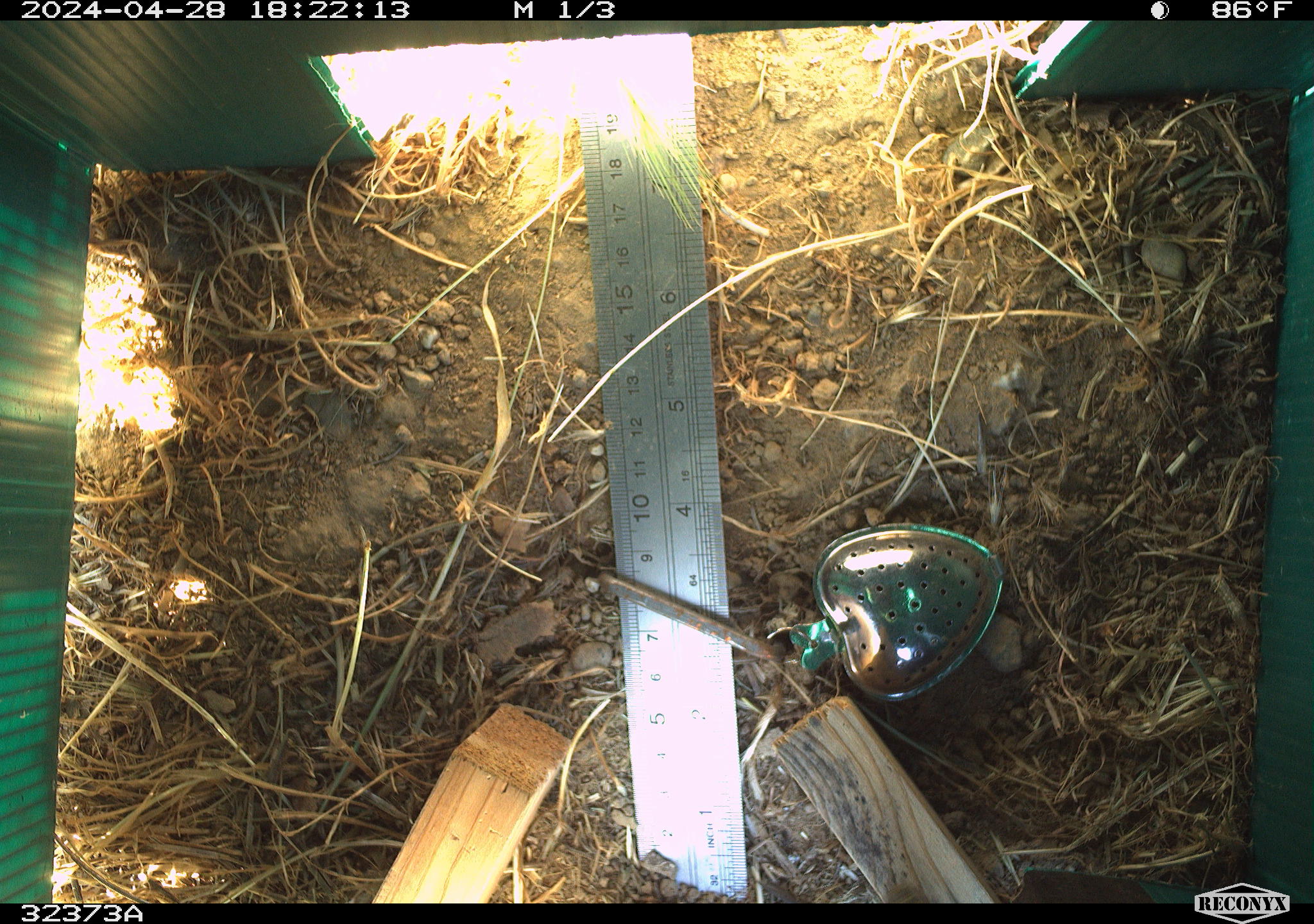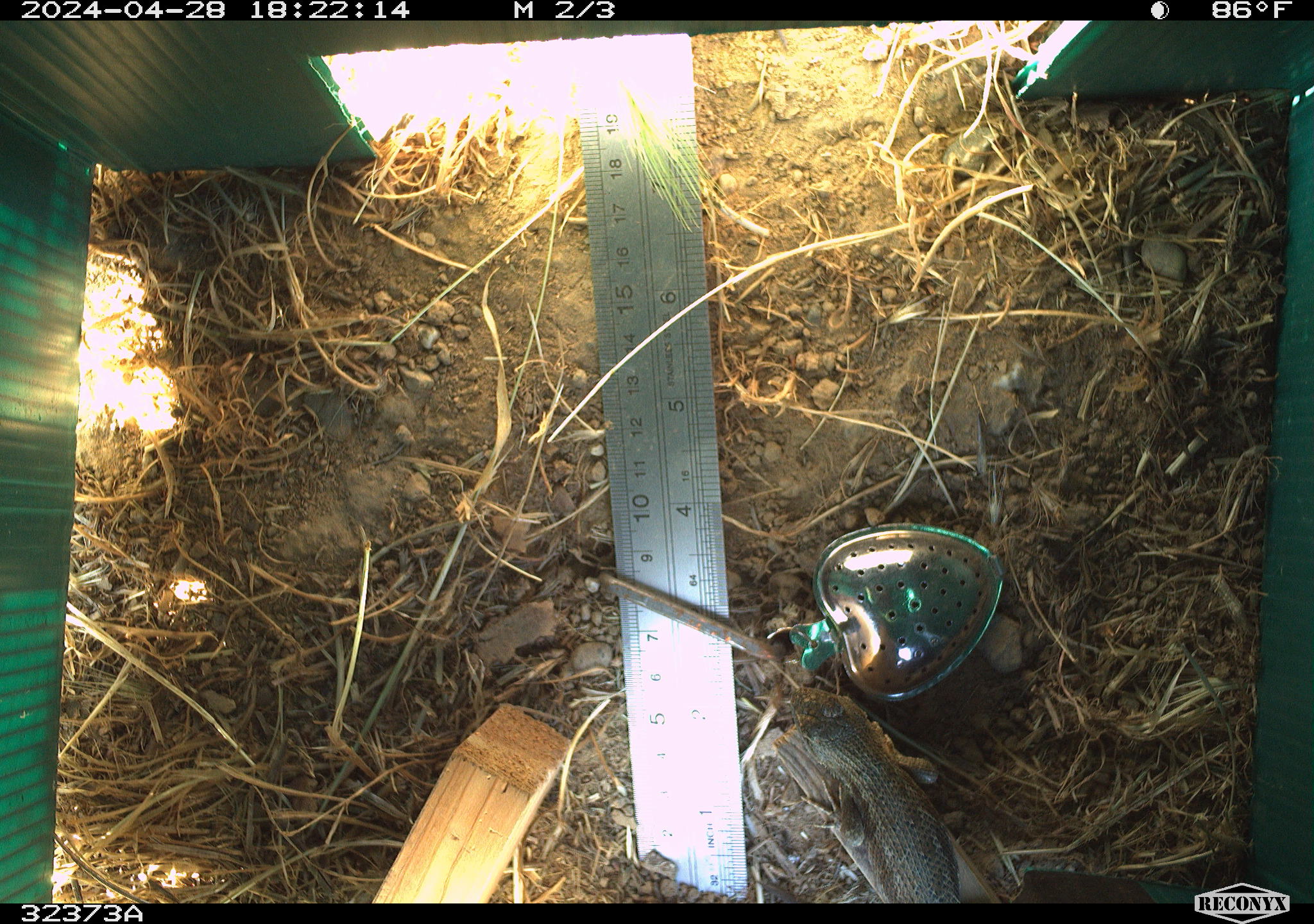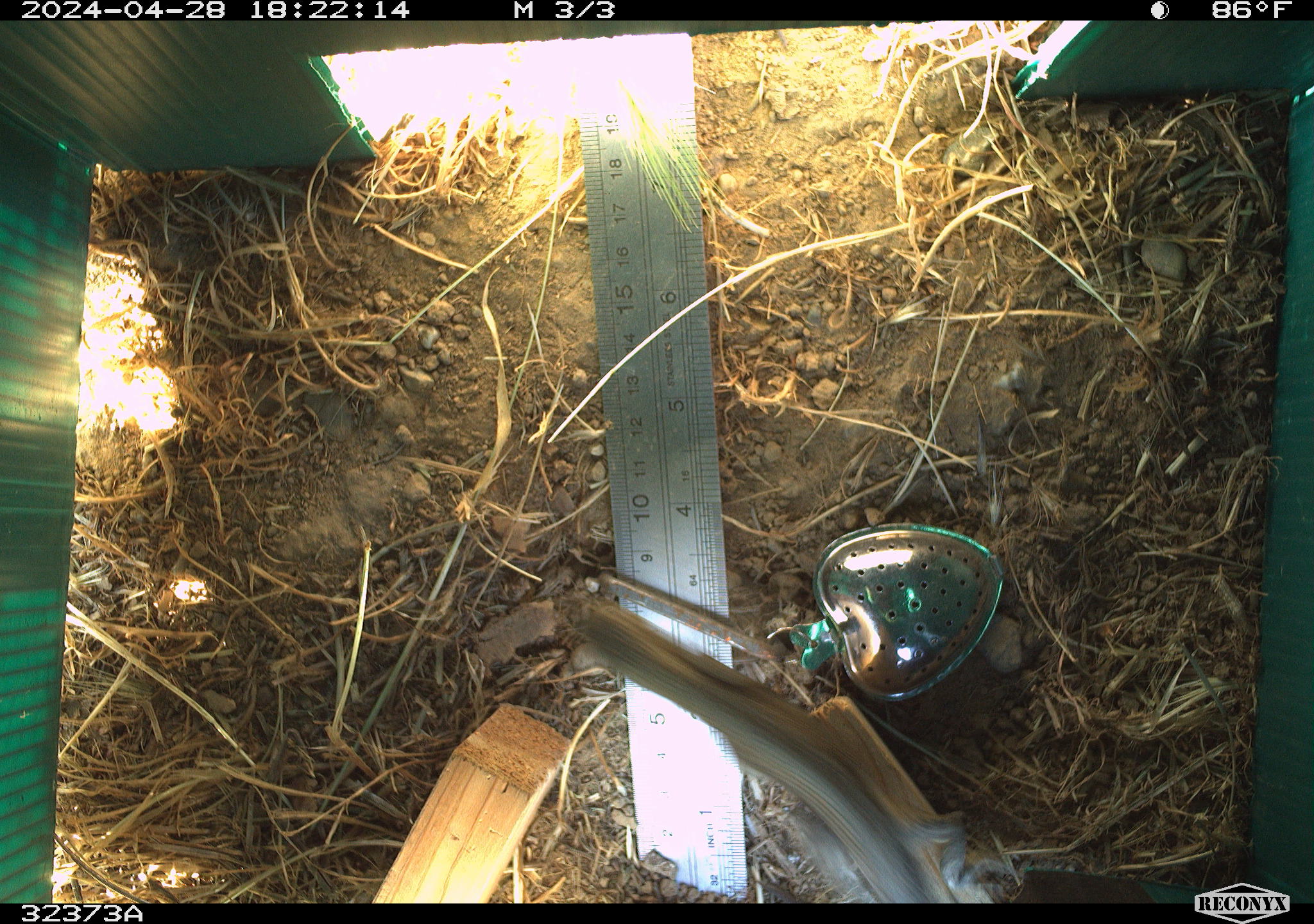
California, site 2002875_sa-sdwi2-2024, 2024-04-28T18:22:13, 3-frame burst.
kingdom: Animalia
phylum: Chordata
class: Reptilia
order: Squamata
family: Phrynosomatidae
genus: Sceloporus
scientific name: Sceloporus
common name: spiny lizards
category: sceloporus species